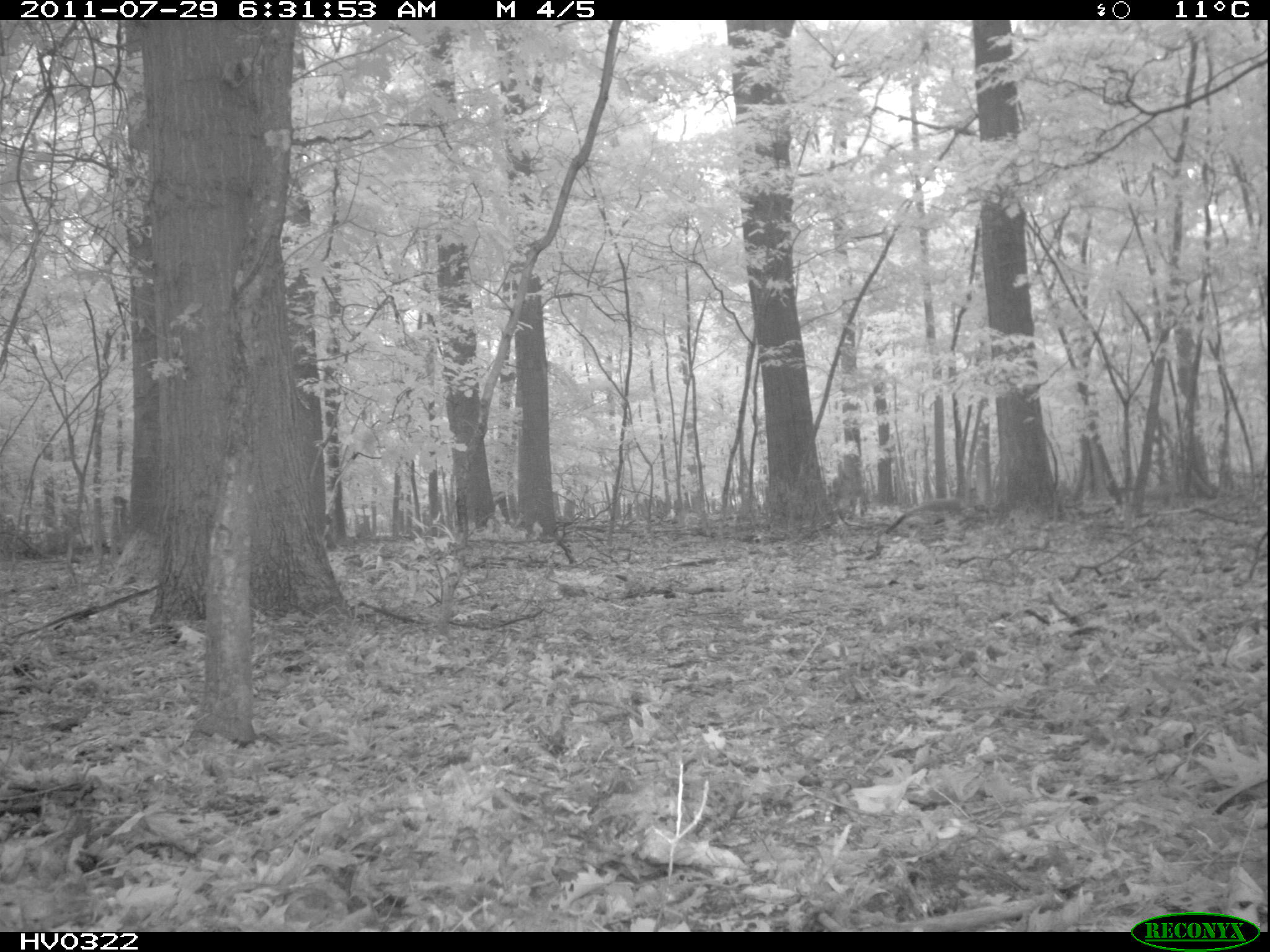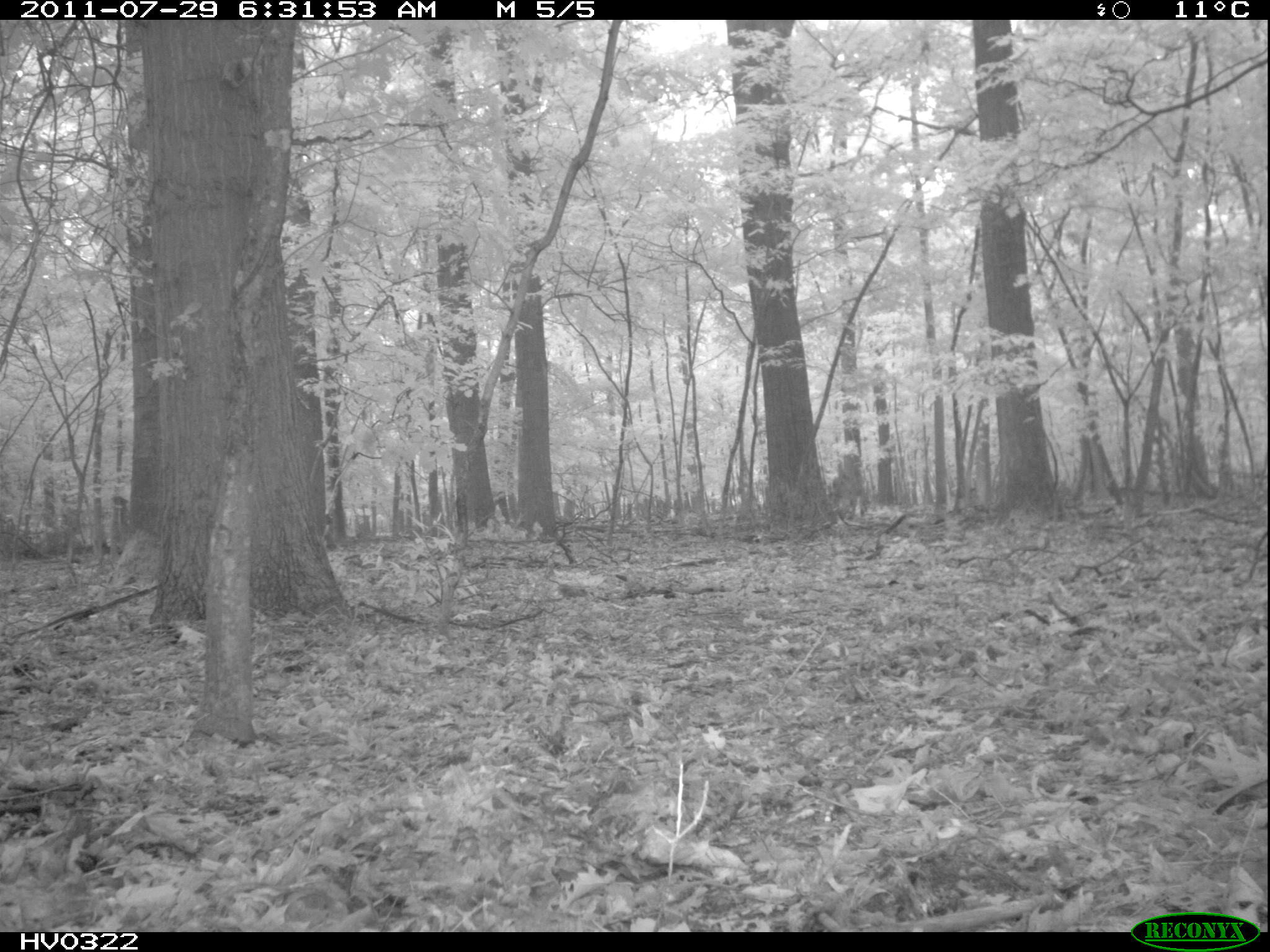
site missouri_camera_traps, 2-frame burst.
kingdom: Animalia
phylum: Chordata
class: Mammalia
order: Lagomorpha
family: Leporidae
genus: Lepus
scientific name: Lepus europaeus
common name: european hare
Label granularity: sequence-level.